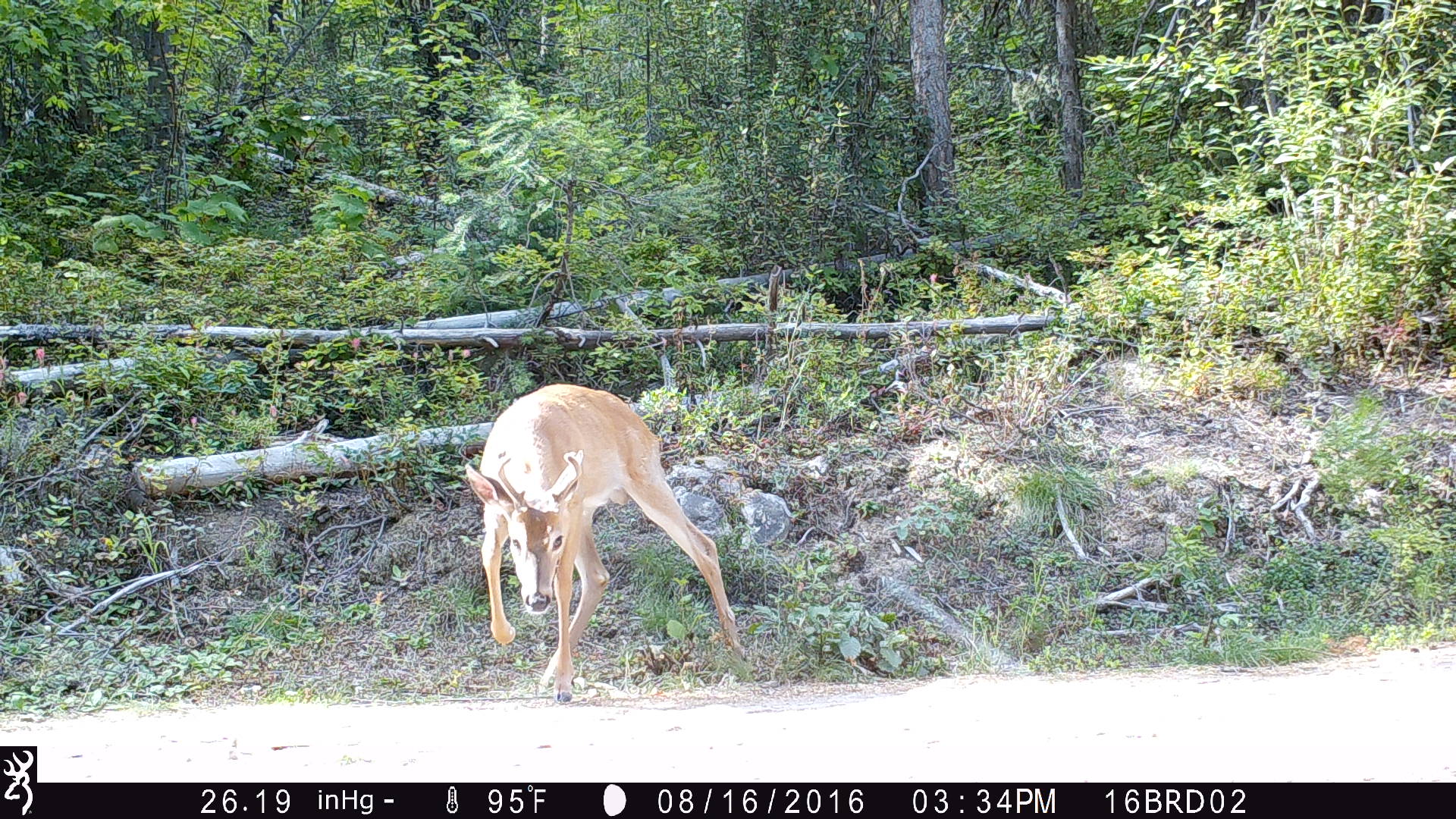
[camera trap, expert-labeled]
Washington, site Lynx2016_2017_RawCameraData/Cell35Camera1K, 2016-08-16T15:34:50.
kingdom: Animalia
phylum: Chordata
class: Mammalia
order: Artiodactyla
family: Cervidae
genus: Odocoileus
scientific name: Odocoileus virginianus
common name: white-tailed deer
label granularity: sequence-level